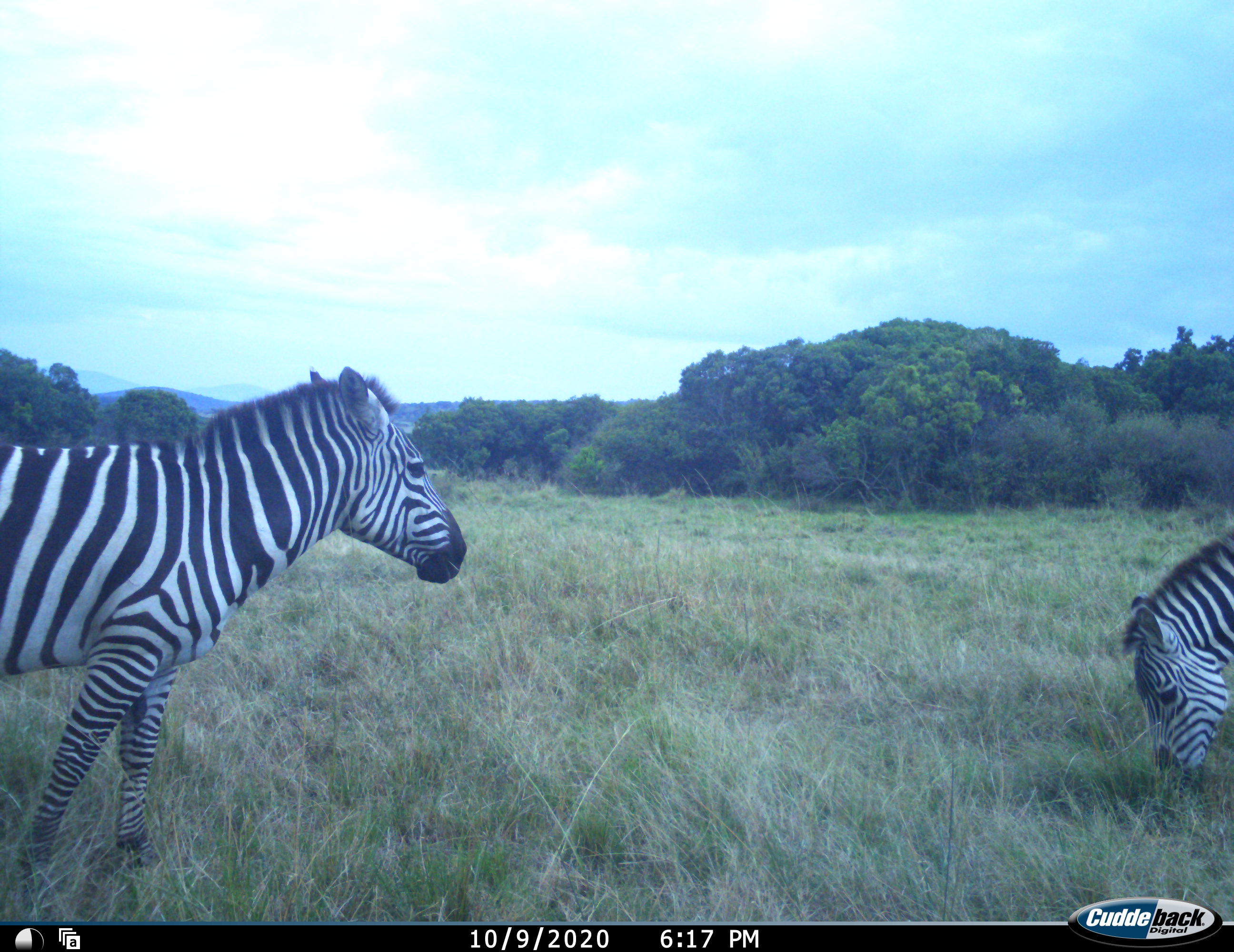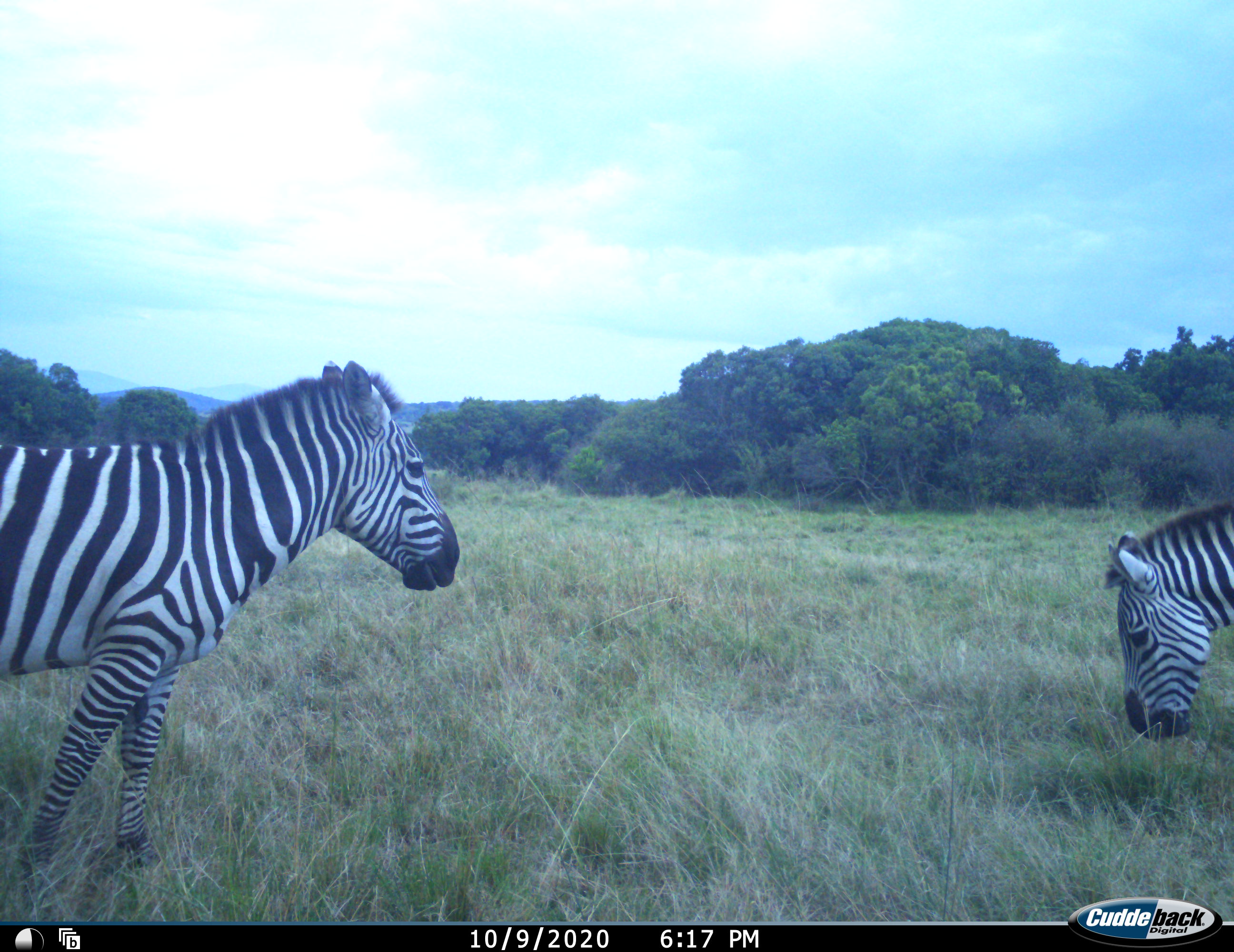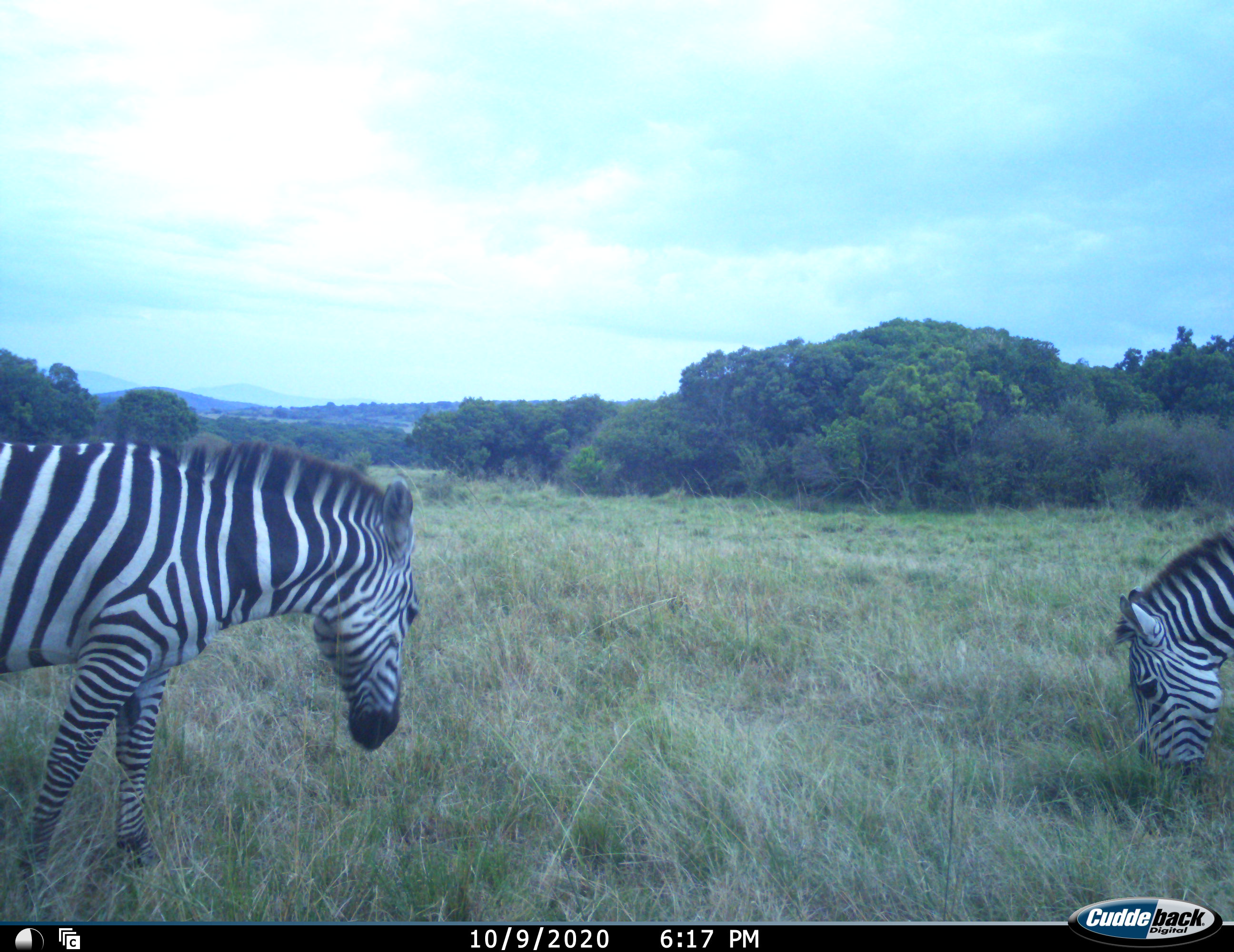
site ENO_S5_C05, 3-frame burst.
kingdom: Animalia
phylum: Chordata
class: Mammalia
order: Perissodactyla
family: Equidae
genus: Equus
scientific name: Equus quagga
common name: plains zebra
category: zebraplains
Zebraplains (plains zebra) (Equus quagga), count 2. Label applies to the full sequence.